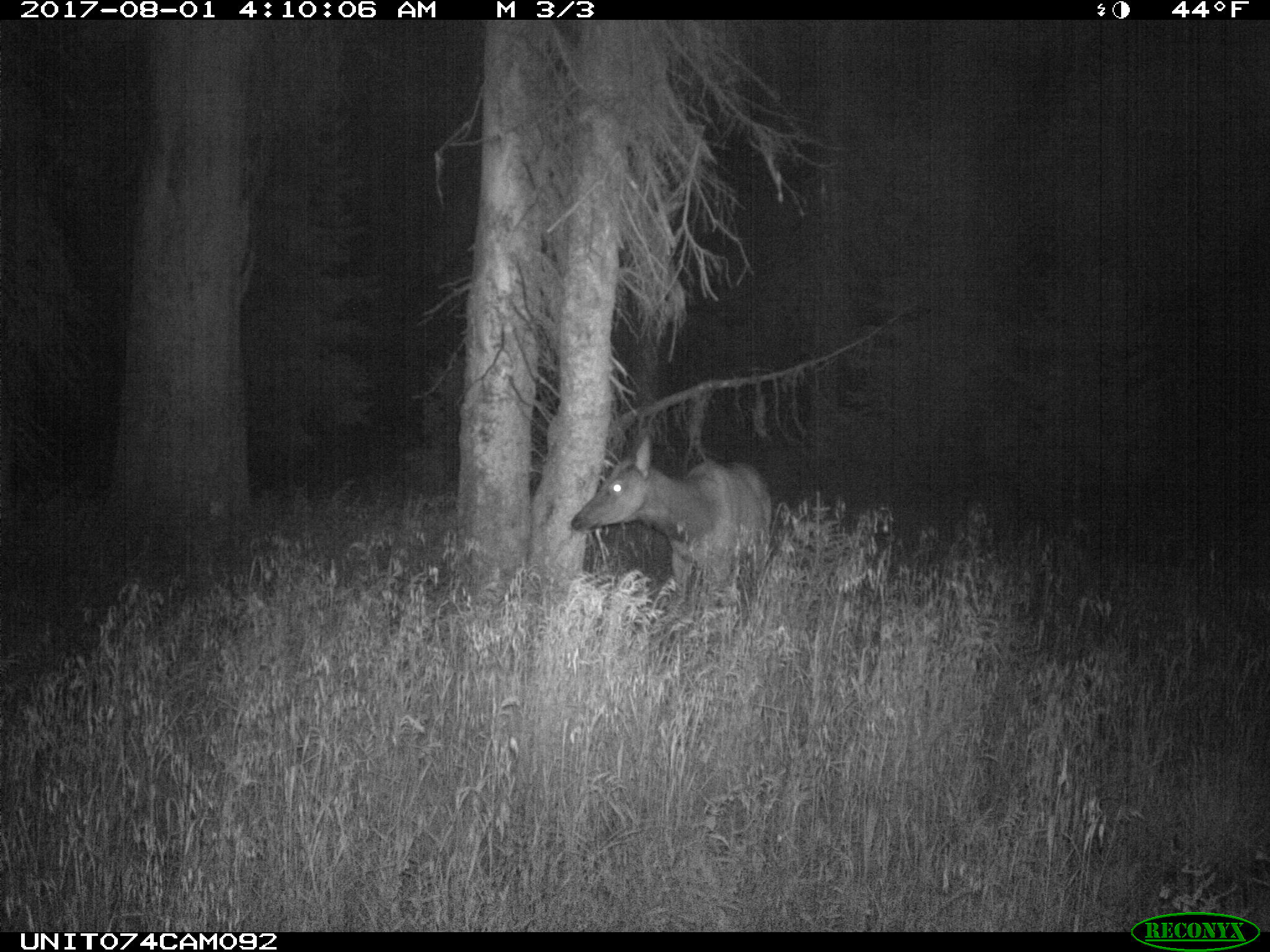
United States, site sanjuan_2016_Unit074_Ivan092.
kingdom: Animalia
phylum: Chordata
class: Mammalia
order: Artiodactyla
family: Cervidae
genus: Cervus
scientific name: Cervus elaphus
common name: red deer